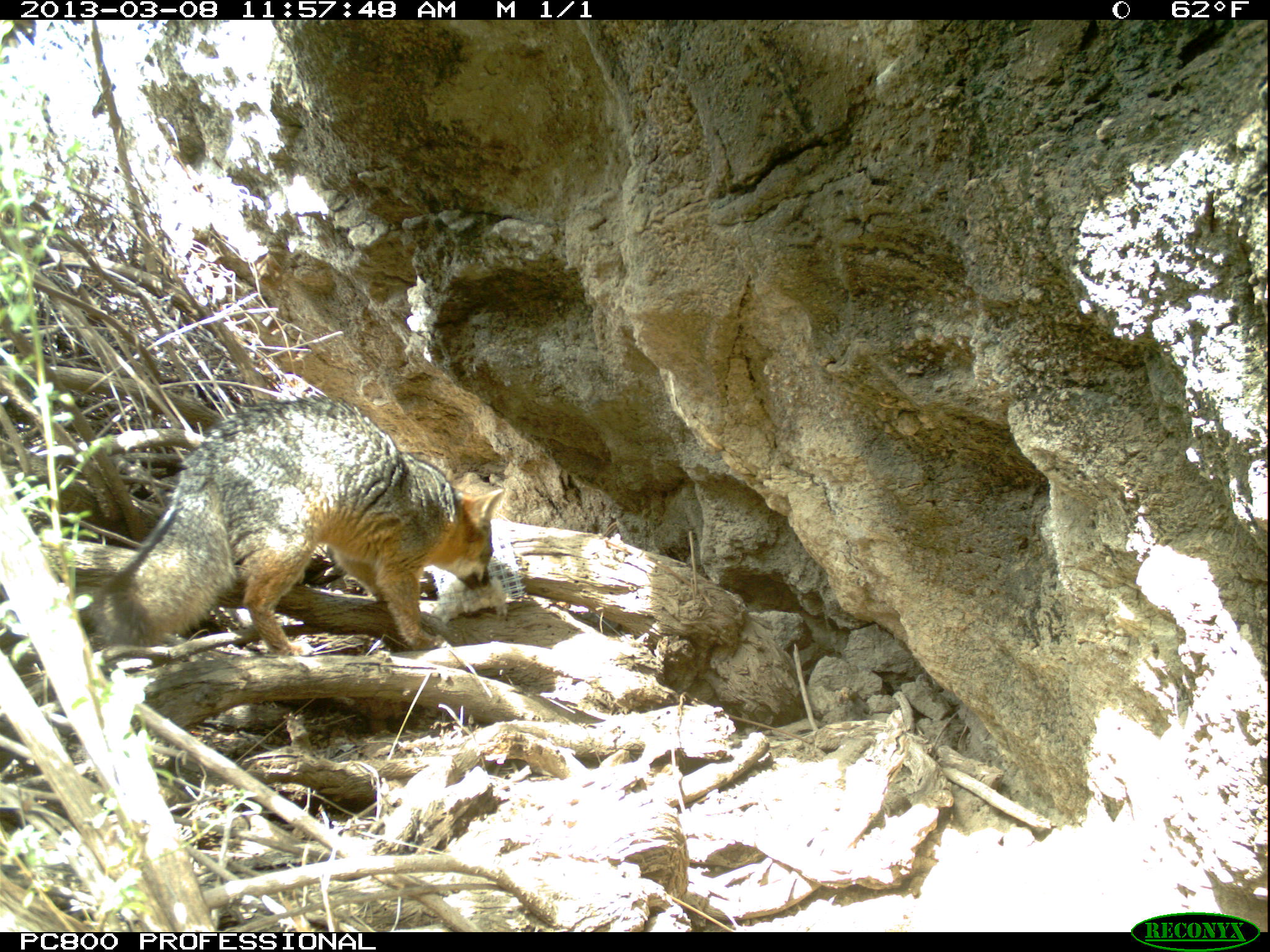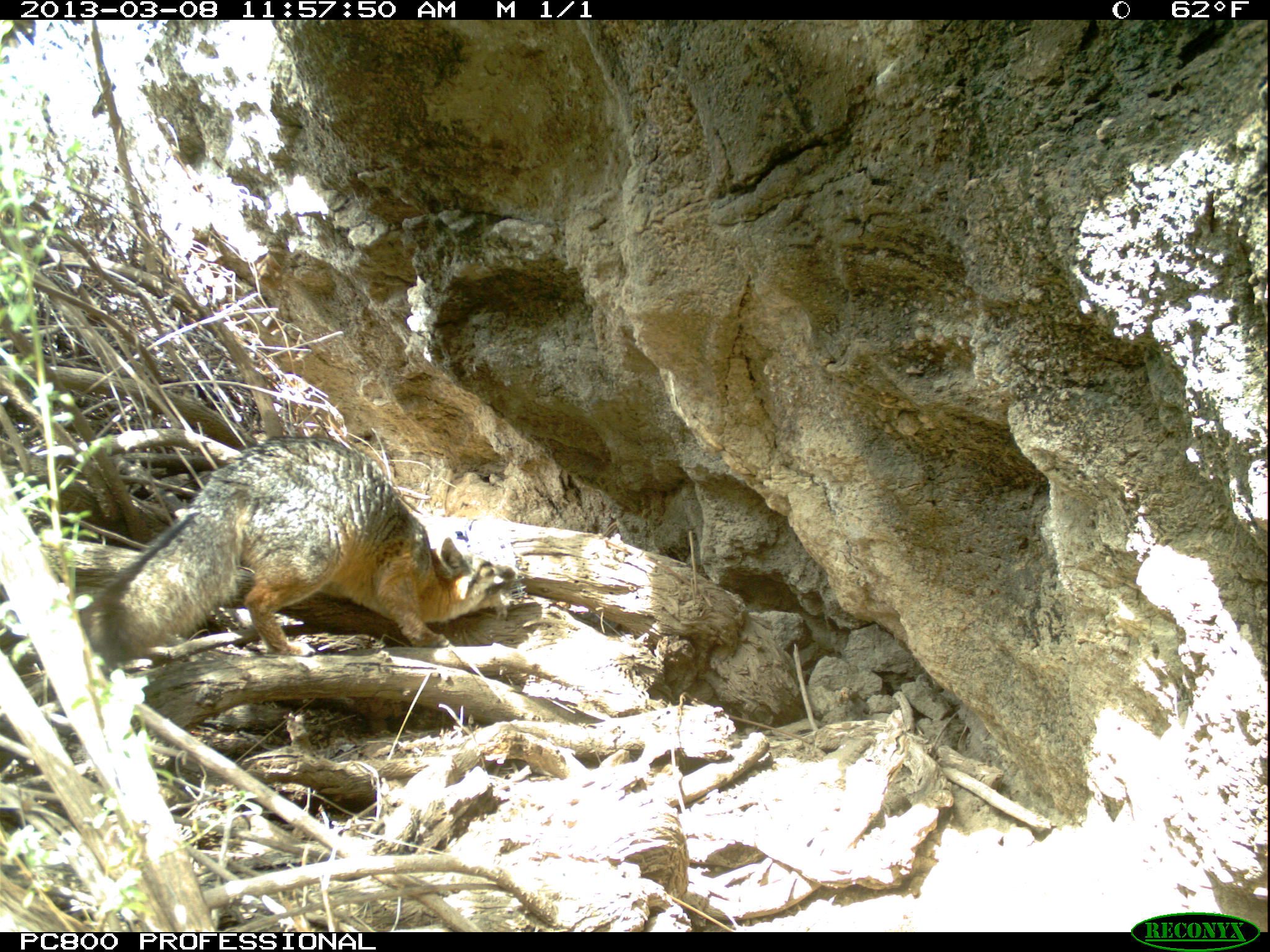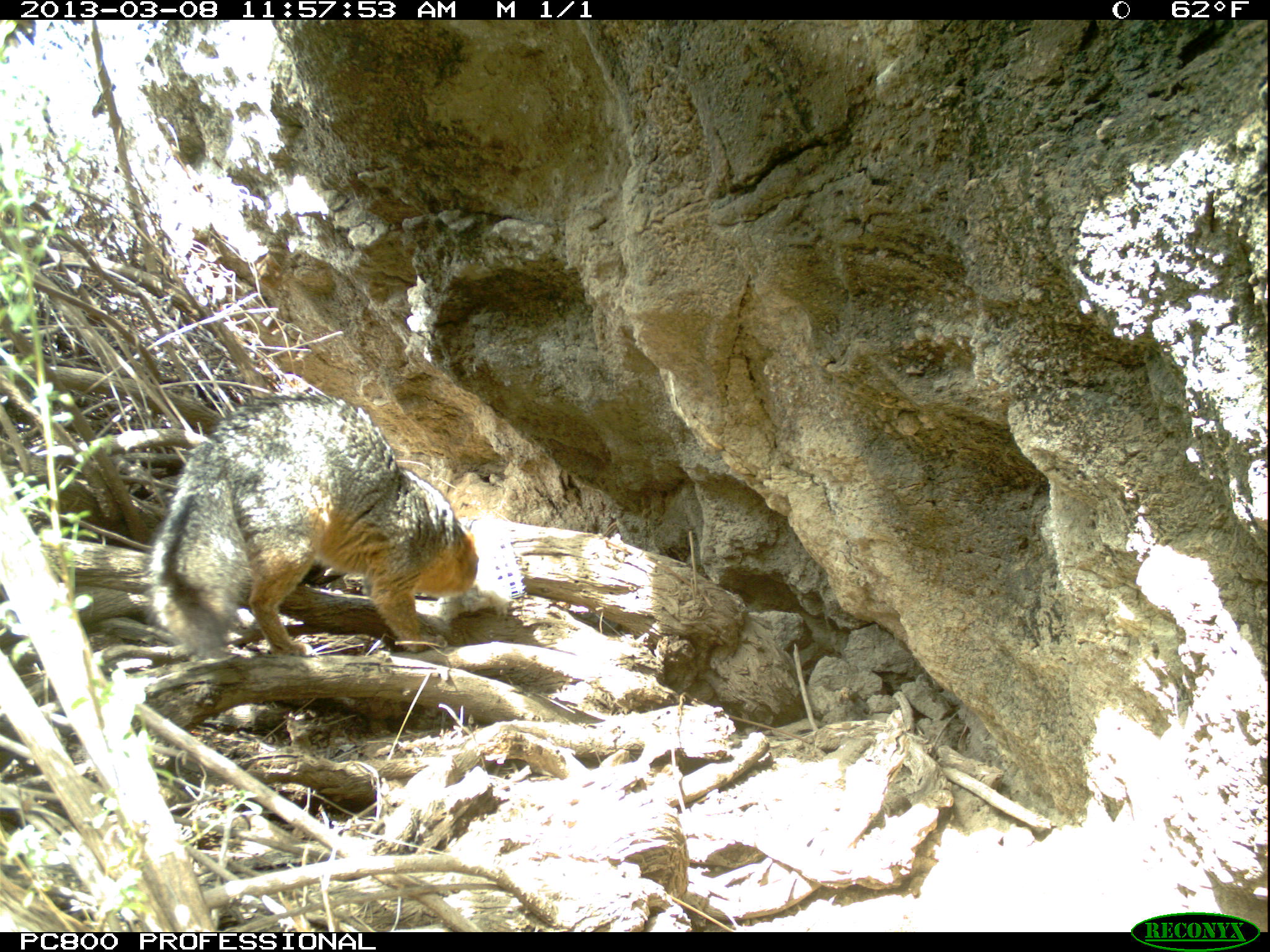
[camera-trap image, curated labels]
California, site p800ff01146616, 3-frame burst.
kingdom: Animalia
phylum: Chordata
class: Mammalia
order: Carnivora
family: Canidae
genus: Urocyon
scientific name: Urocyon littoralis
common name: island fox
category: fox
Fox (island fox) (Urocyon littoralis).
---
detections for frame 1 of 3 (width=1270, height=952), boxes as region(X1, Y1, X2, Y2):
fox: region(91, 395, 504, 655)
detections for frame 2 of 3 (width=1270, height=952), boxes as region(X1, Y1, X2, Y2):
fox: region(69, 443, 530, 665)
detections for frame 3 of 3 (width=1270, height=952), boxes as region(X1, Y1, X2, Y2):
fox: region(142, 392, 479, 658)